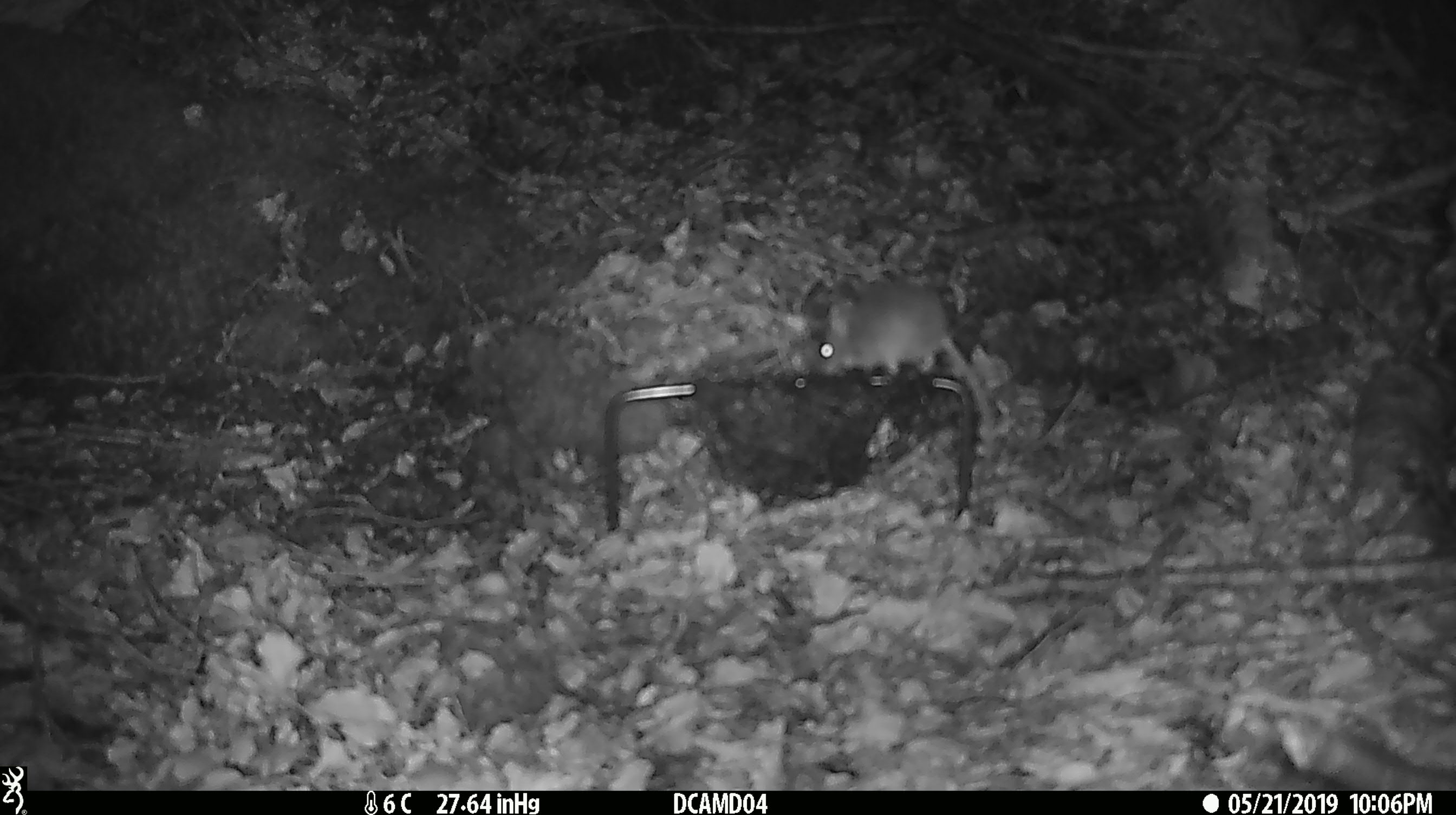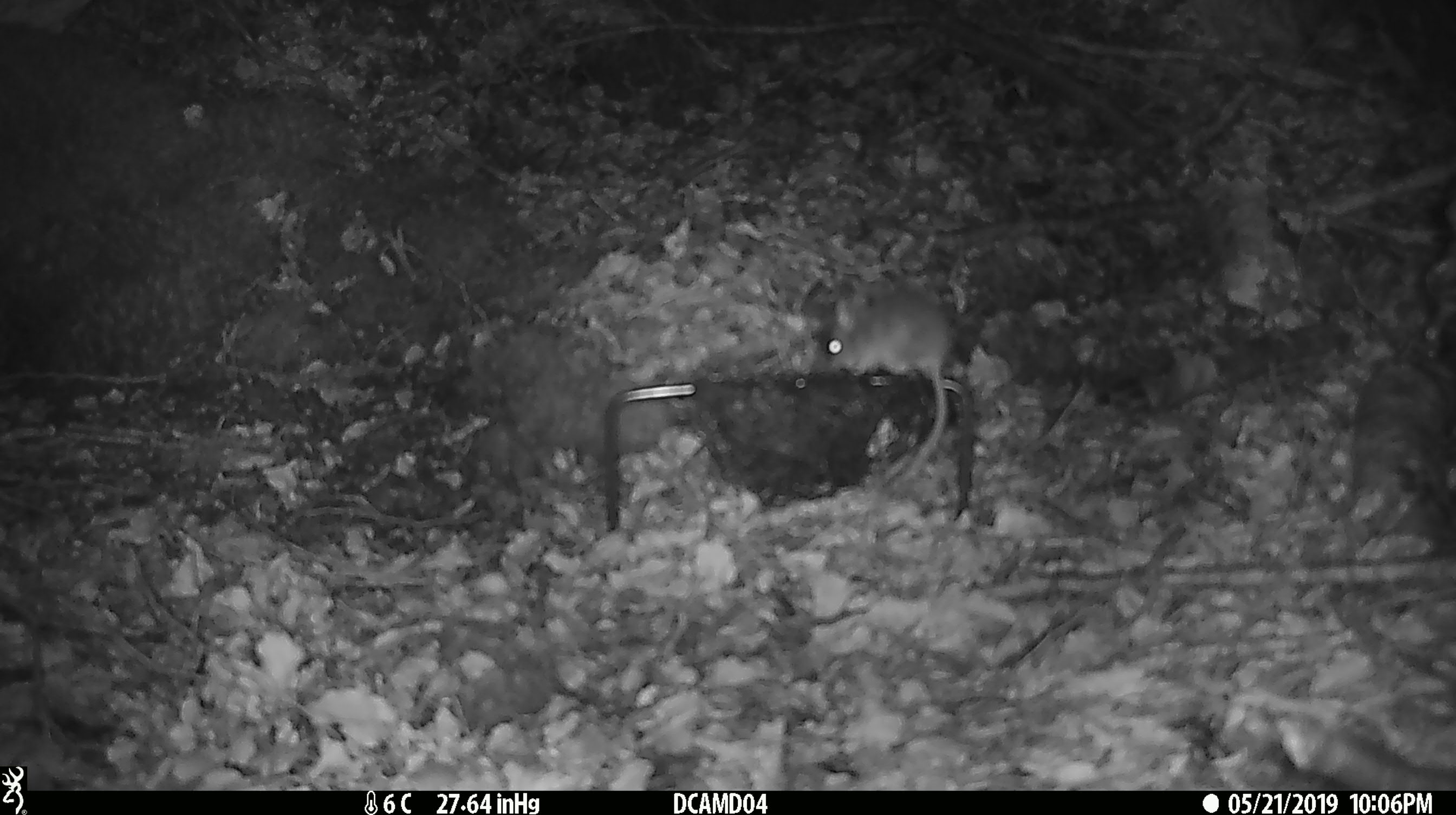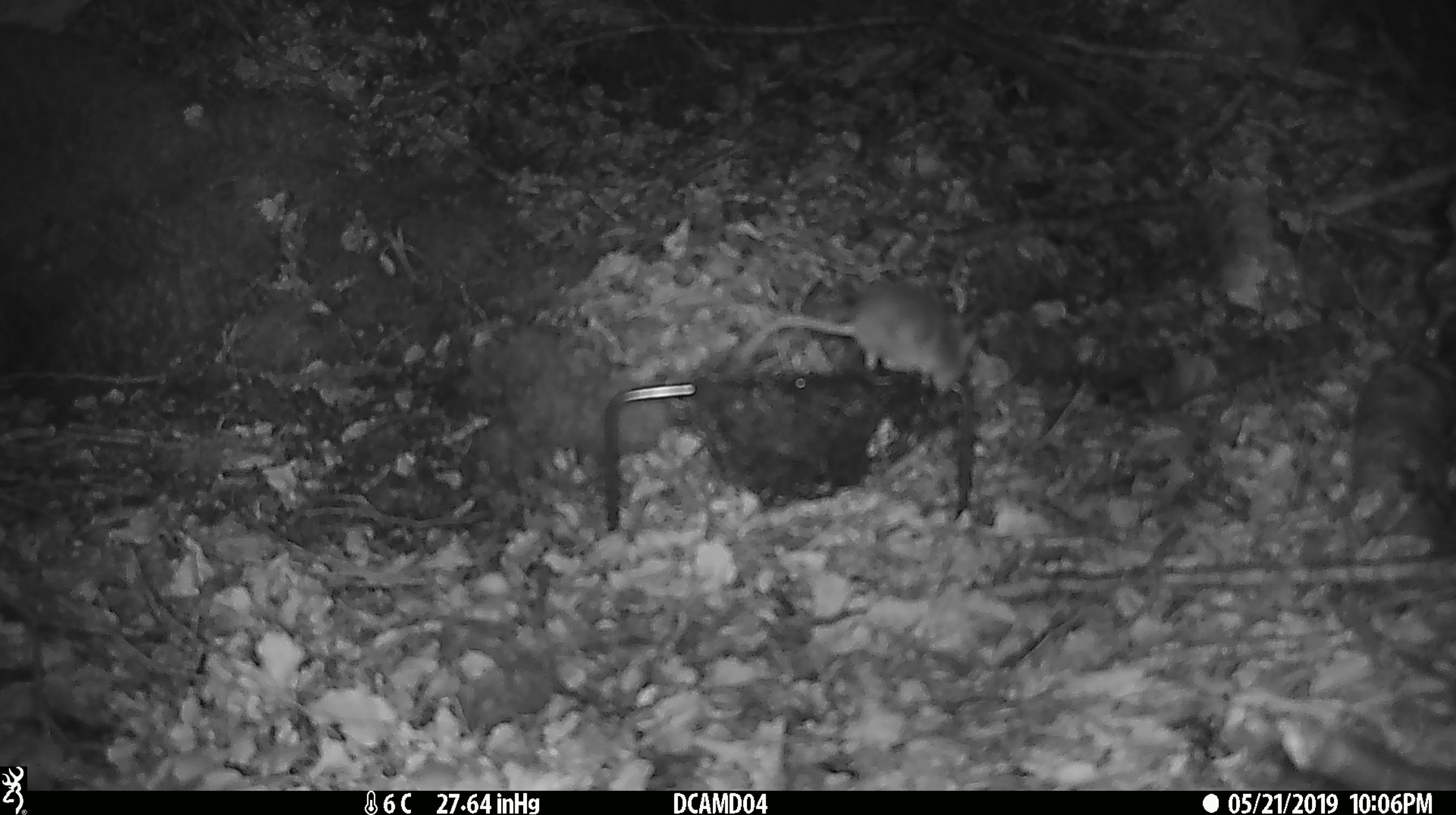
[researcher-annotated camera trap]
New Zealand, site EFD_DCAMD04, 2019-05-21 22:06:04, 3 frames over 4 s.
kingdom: Animalia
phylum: Chordata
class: Mammalia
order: Rodentia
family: Muridae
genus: Mus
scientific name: Mus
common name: mouse